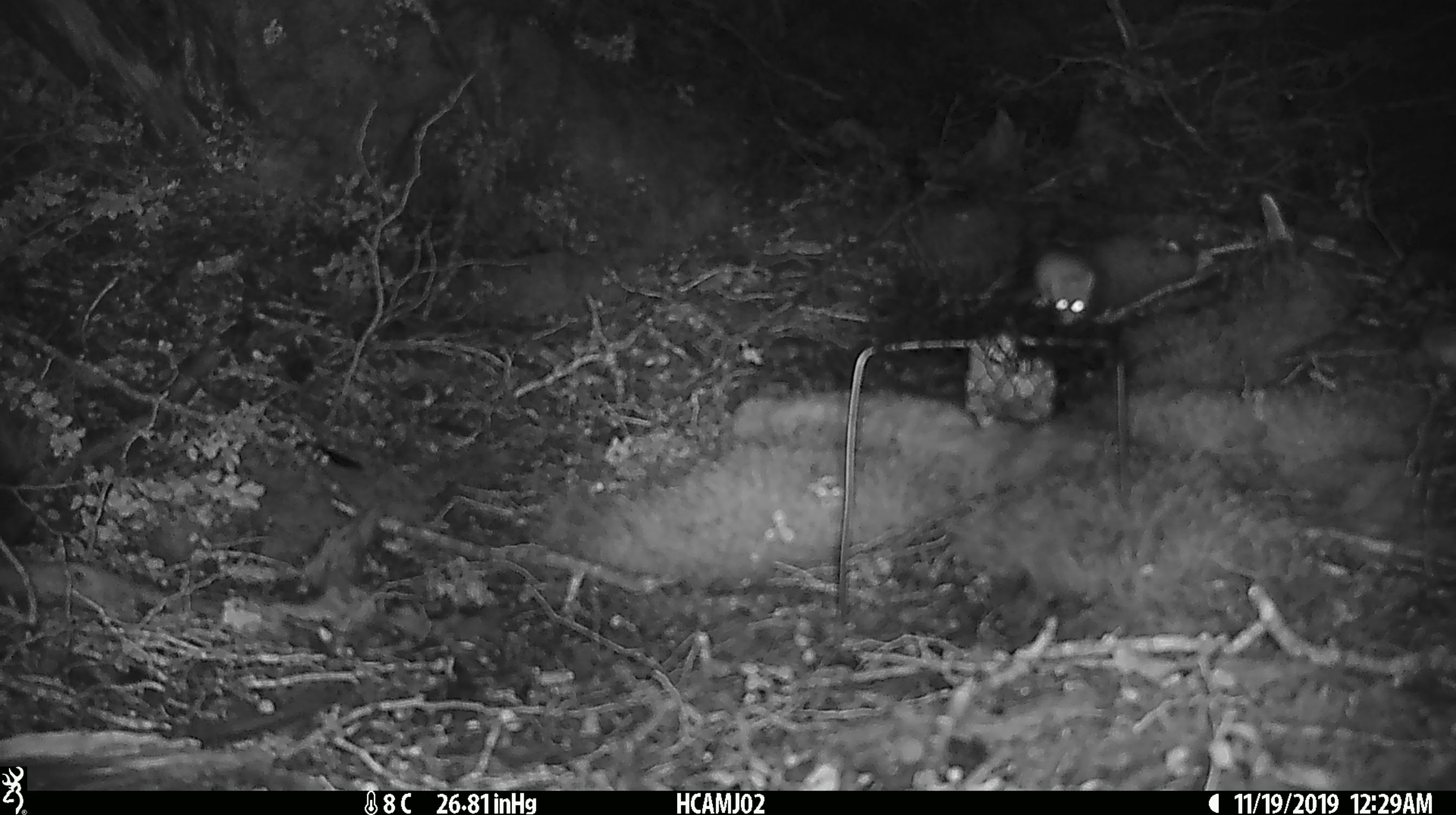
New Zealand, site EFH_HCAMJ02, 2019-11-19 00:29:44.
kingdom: Animalia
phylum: Chordata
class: Mammalia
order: Rodentia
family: Muridae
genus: Mus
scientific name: Mus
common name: mouse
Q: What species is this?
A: Mouse (Mus).